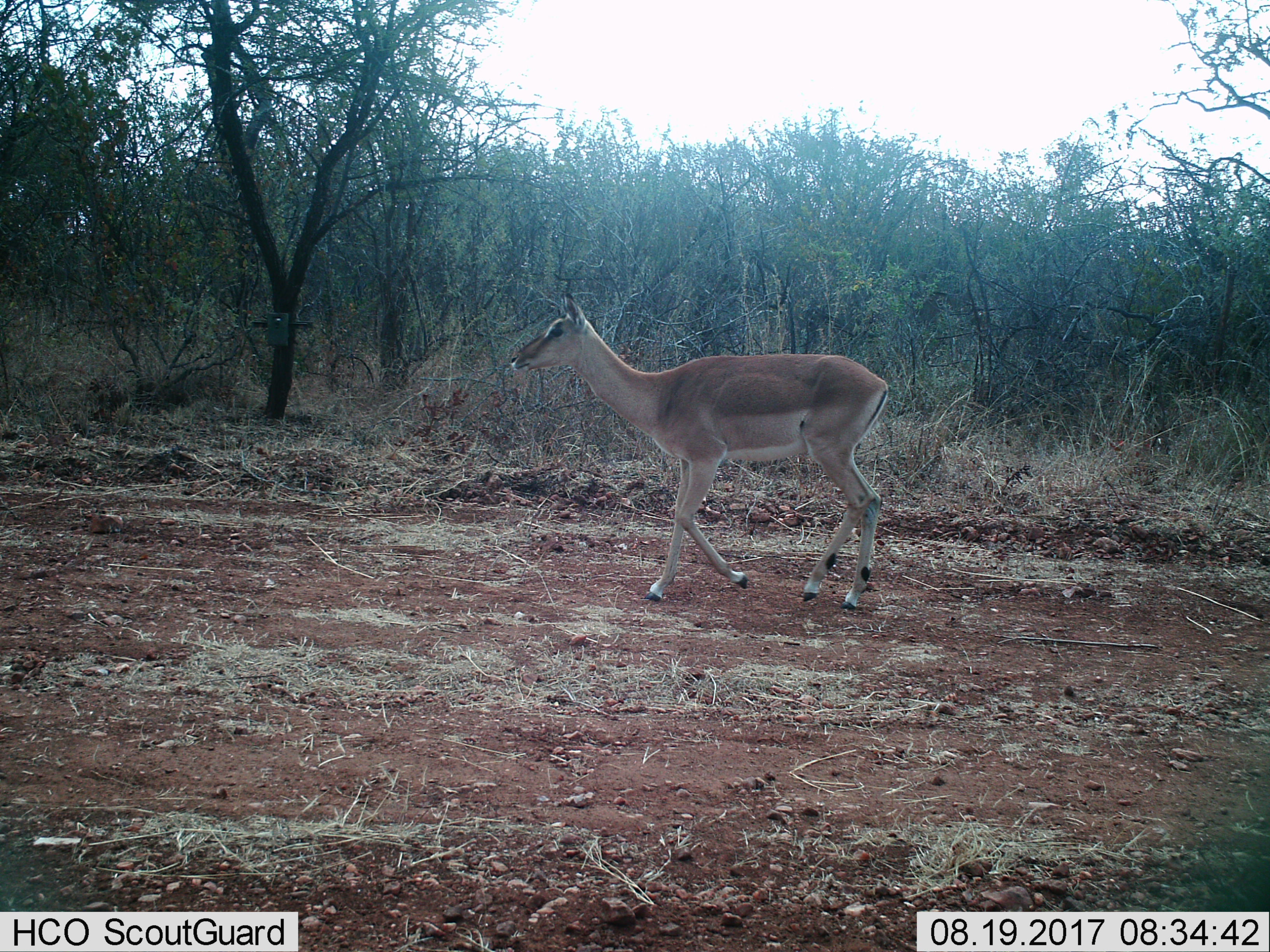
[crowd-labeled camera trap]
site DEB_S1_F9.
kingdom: Animalia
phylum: Chordata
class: Mammalia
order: Artiodactyla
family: Bovidae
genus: Aepyceros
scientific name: Aepyceros melampus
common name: impala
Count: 1.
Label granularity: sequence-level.